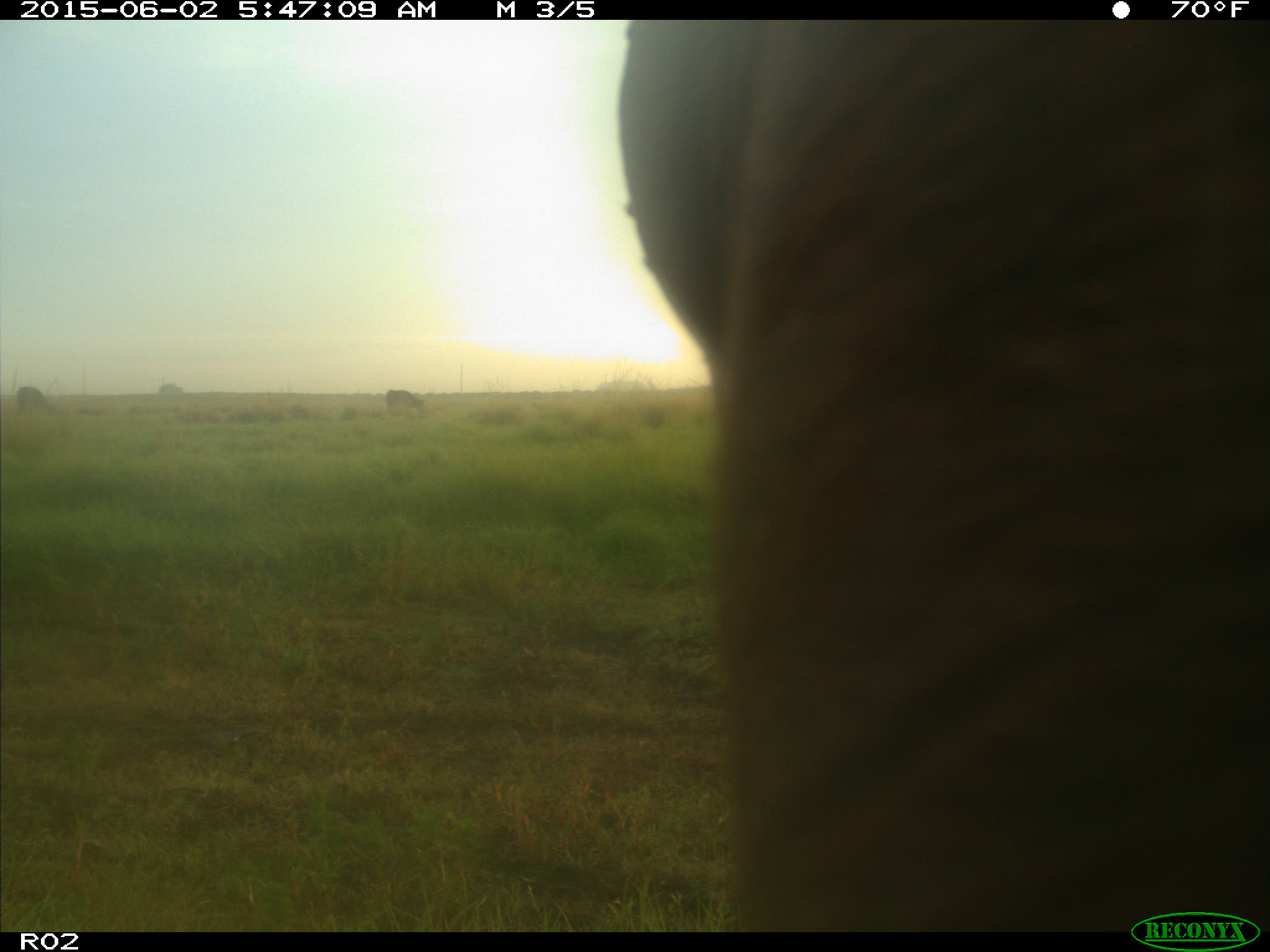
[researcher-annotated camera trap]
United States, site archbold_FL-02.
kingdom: Animalia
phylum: Chordata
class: Mammalia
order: Artiodactyla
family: Bovidae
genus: Bos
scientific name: Bos taurus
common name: domestic cow